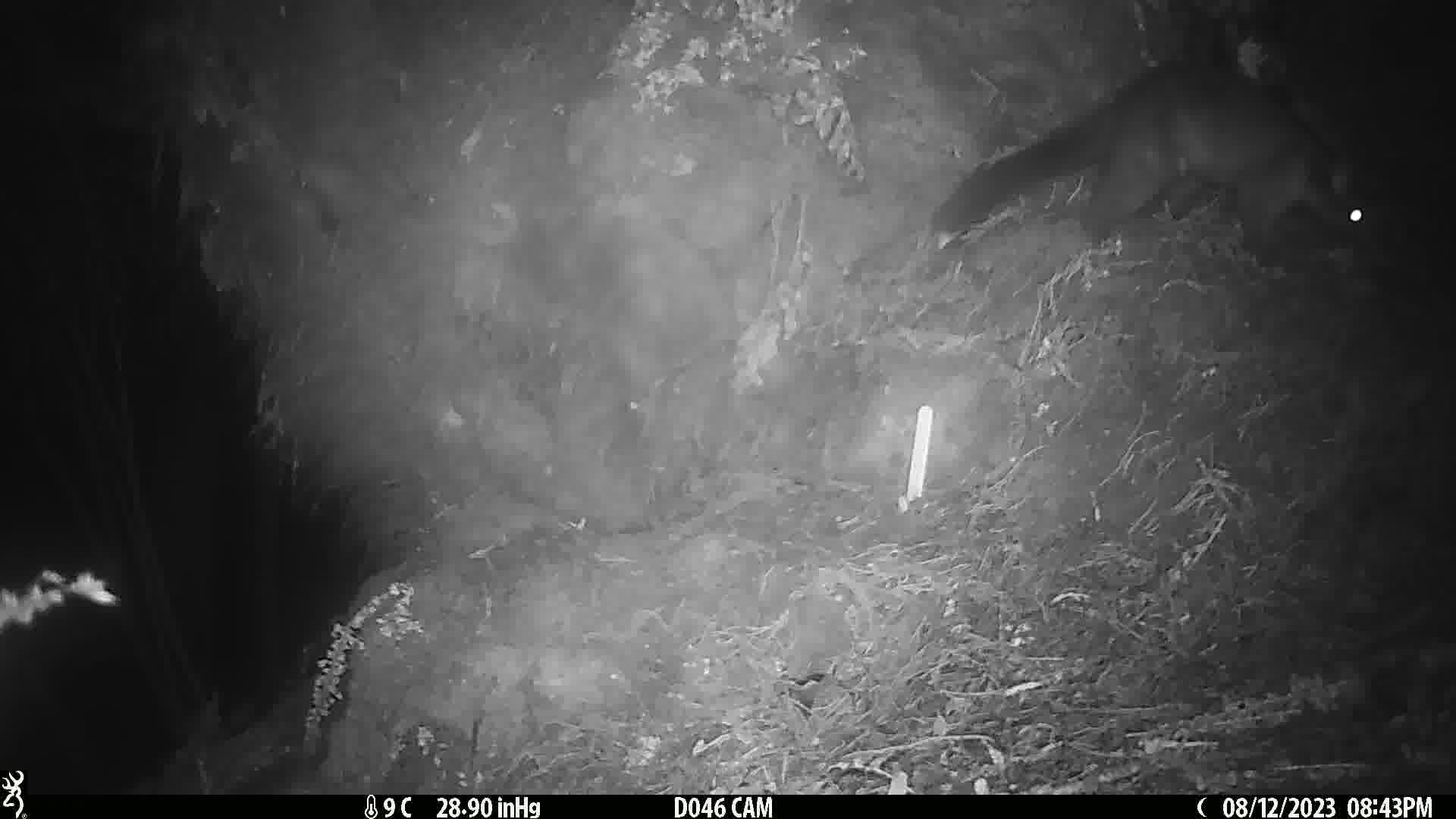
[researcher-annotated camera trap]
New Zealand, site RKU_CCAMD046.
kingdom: Animalia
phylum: Chordata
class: Mammalia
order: Diprotodontia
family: Phalangeridae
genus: Trichosurus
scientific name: Trichosurus vulpecula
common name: common brushtail possum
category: possum